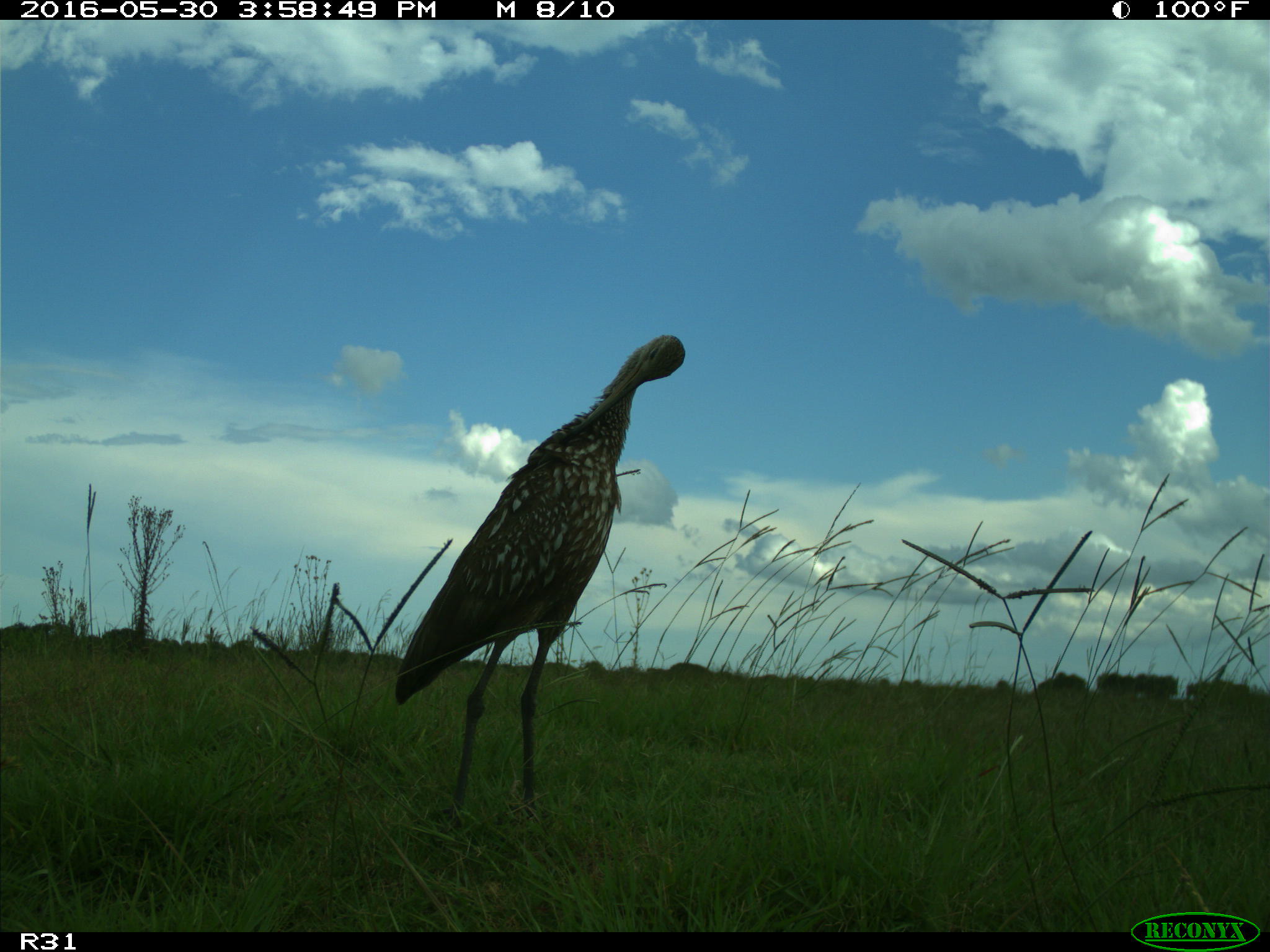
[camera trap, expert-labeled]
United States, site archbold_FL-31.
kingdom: Animalia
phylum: Chordata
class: Aves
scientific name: Aves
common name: birds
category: unidentified bird